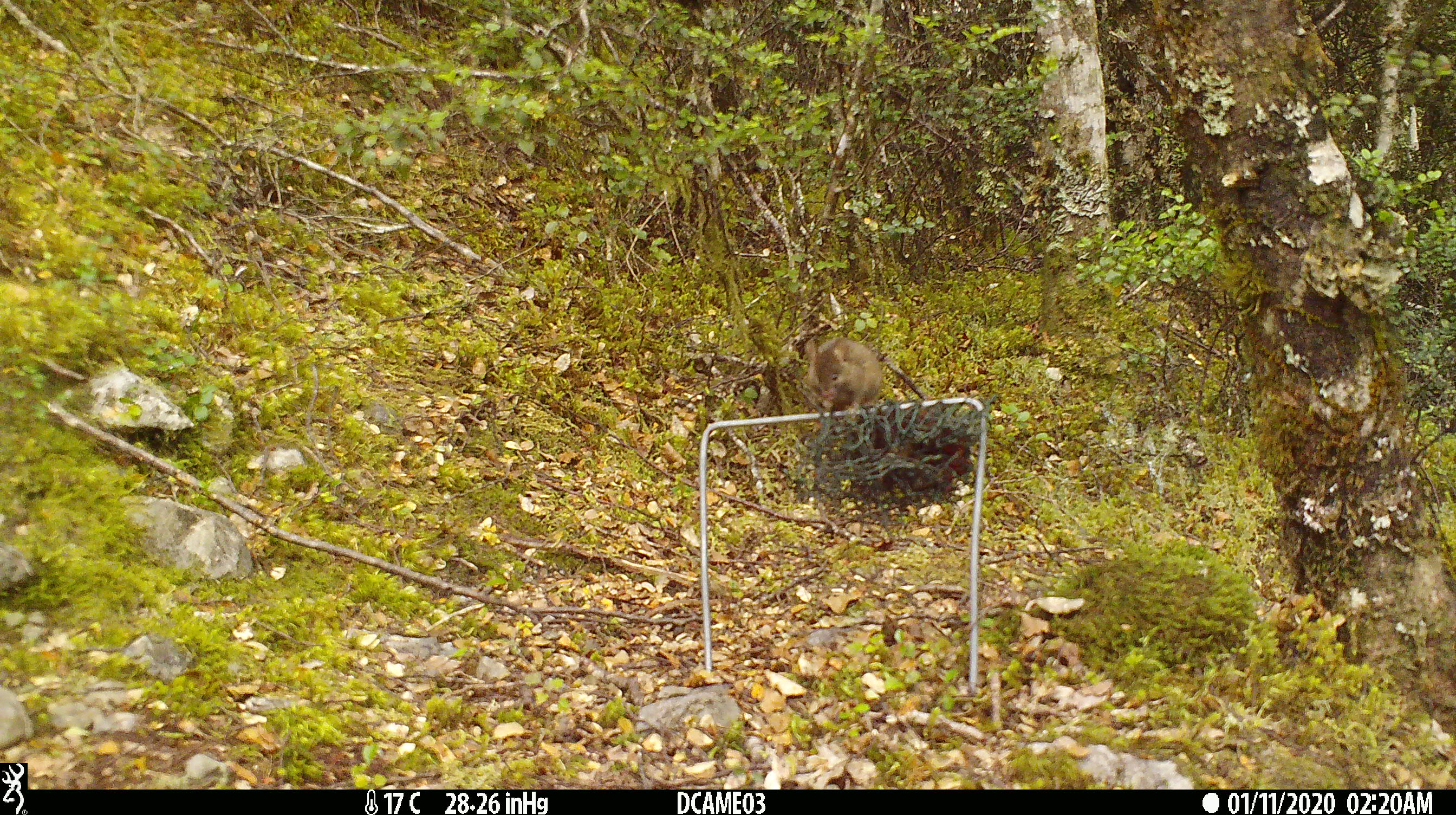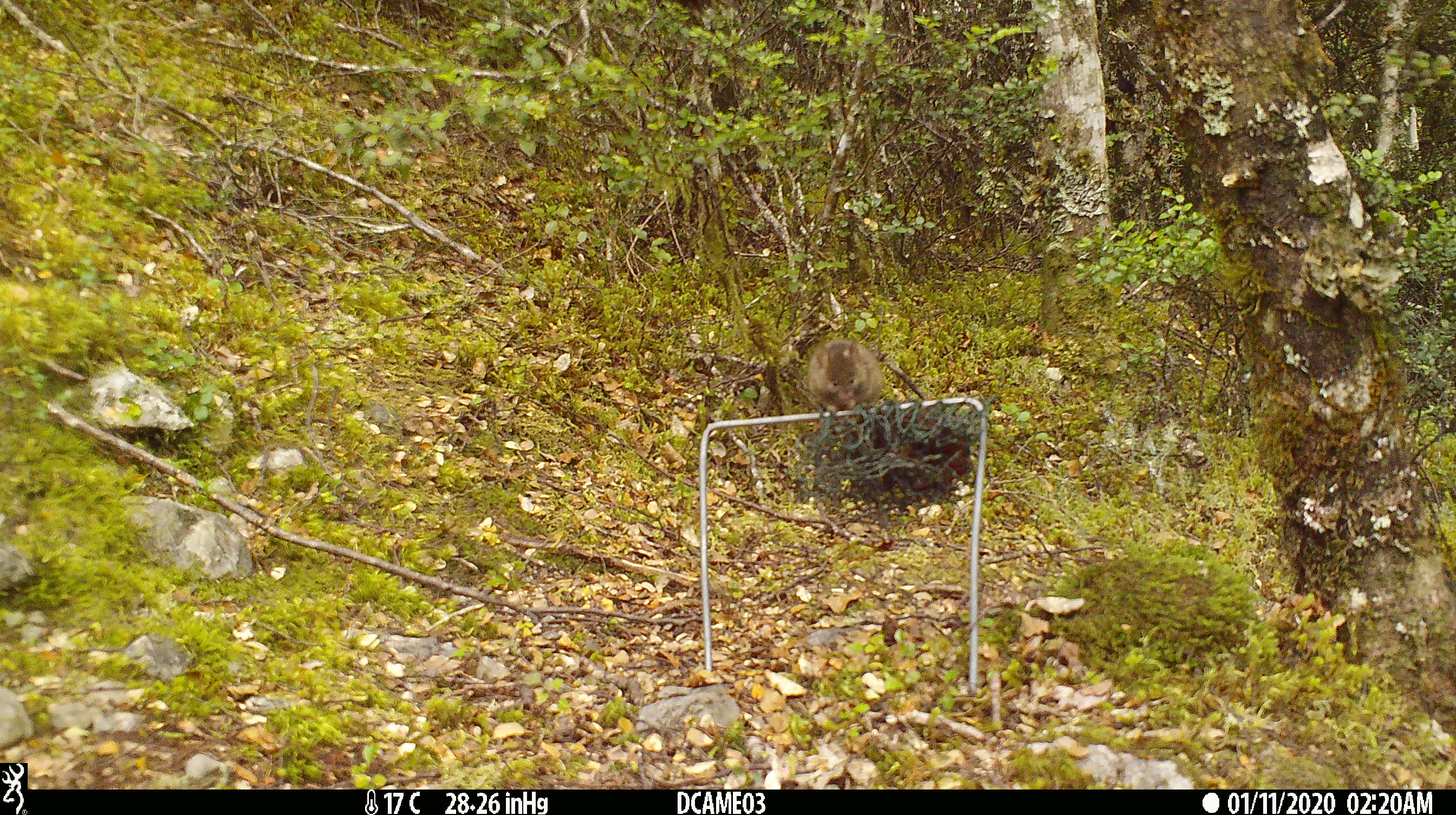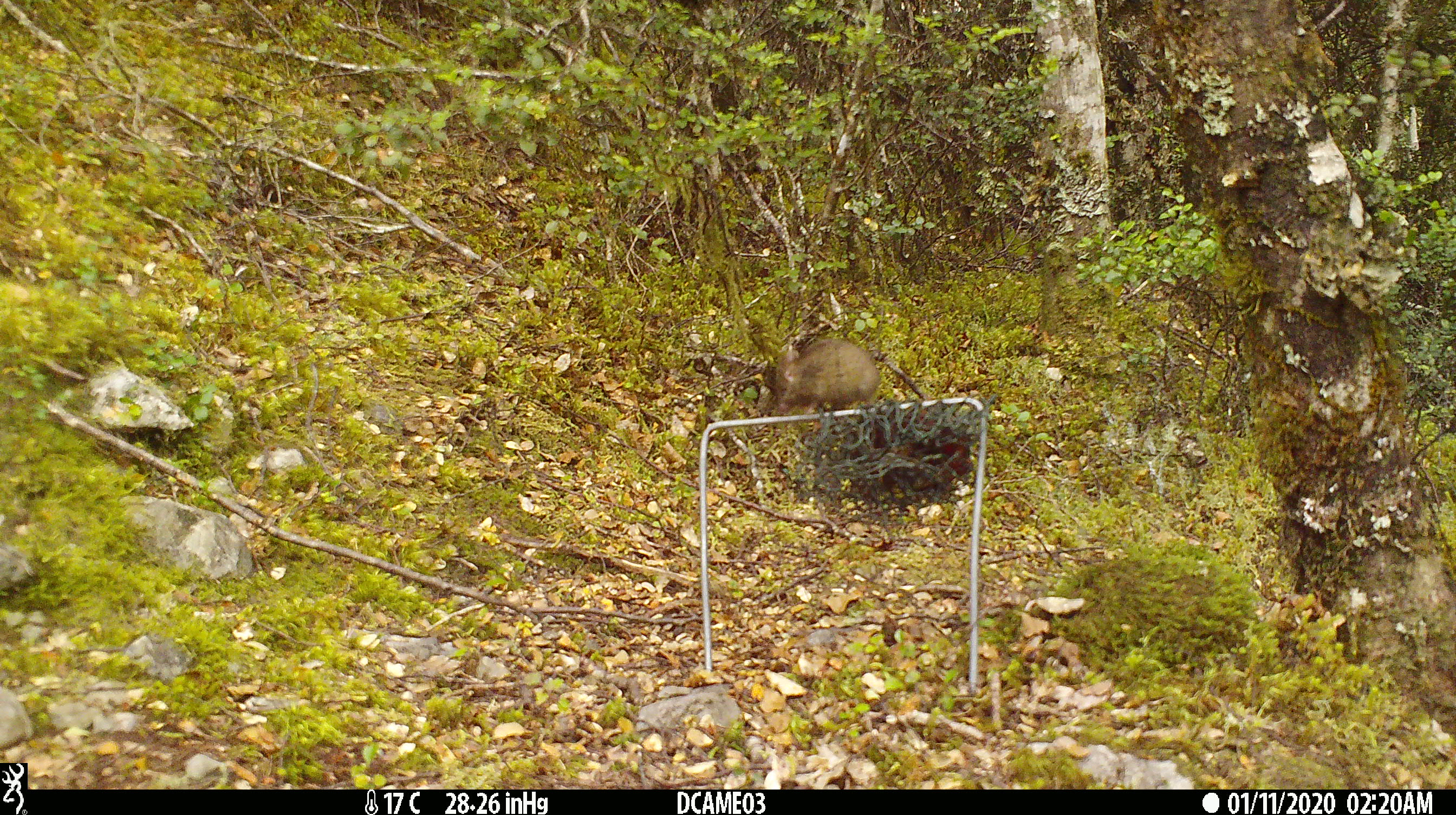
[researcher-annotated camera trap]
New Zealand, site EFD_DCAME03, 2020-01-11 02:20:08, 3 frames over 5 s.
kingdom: Animalia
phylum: Chordata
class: Mammalia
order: Rodentia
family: Muridae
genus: Mus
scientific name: Mus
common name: mouse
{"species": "mouse (Mus)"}